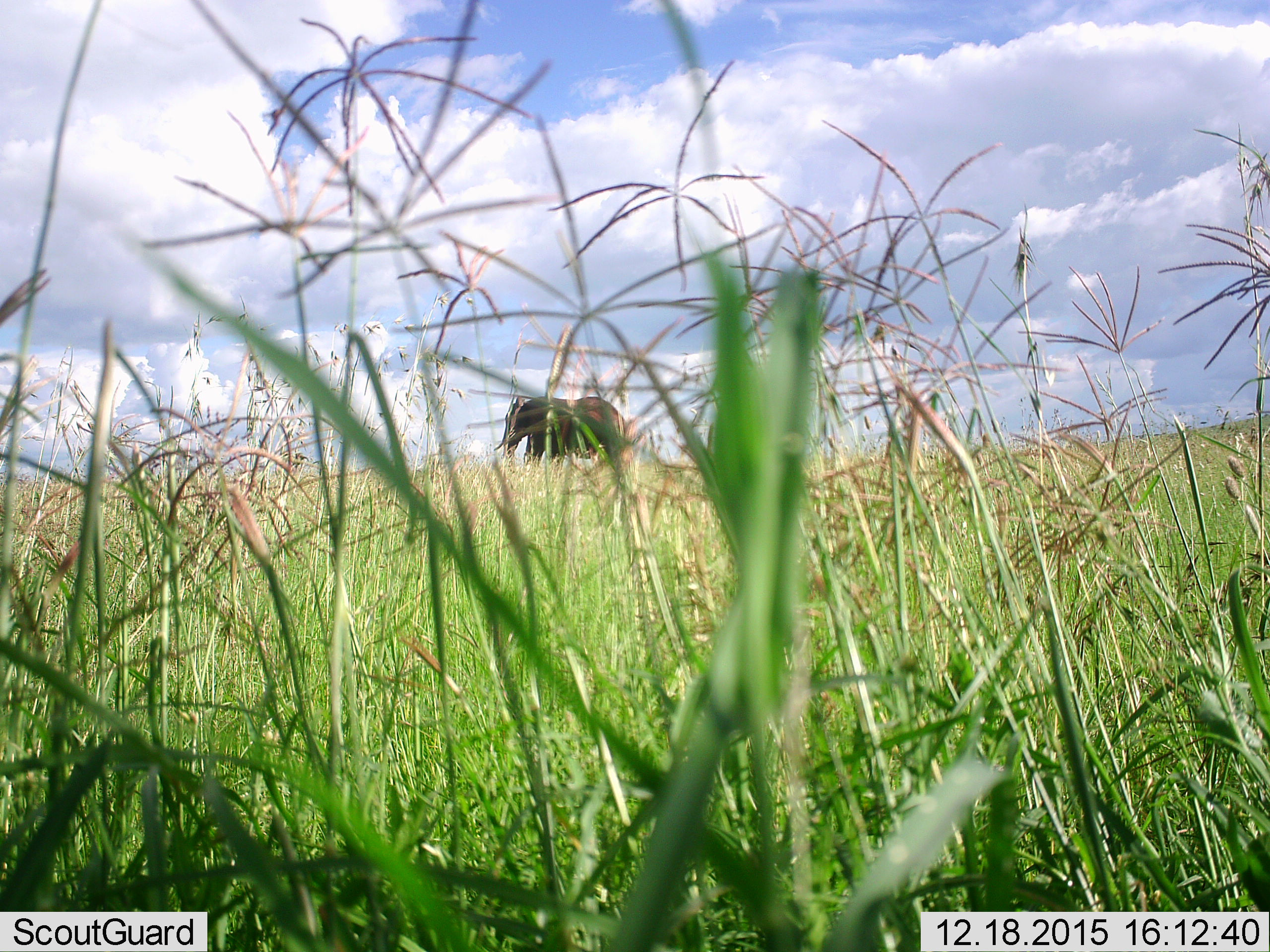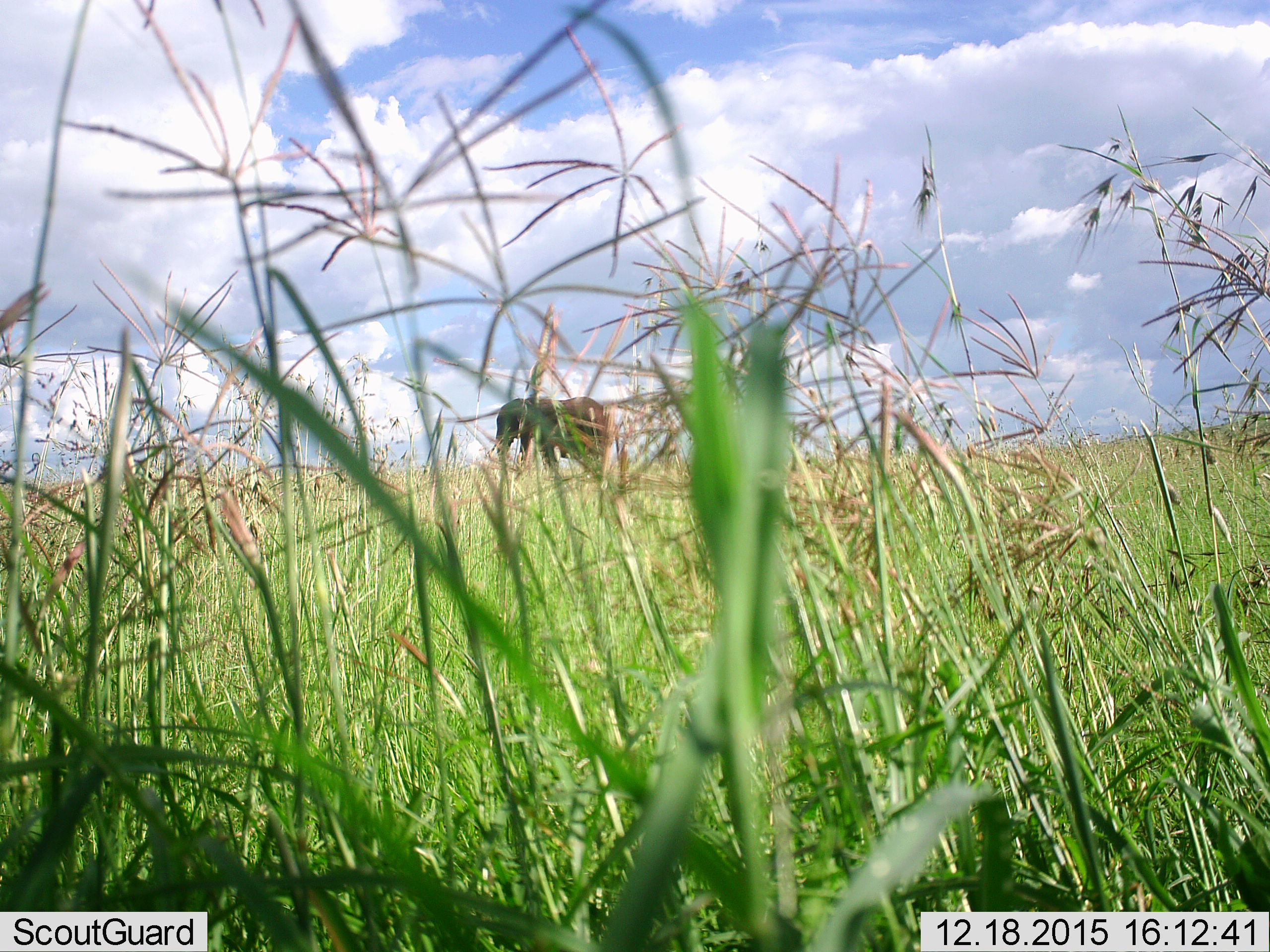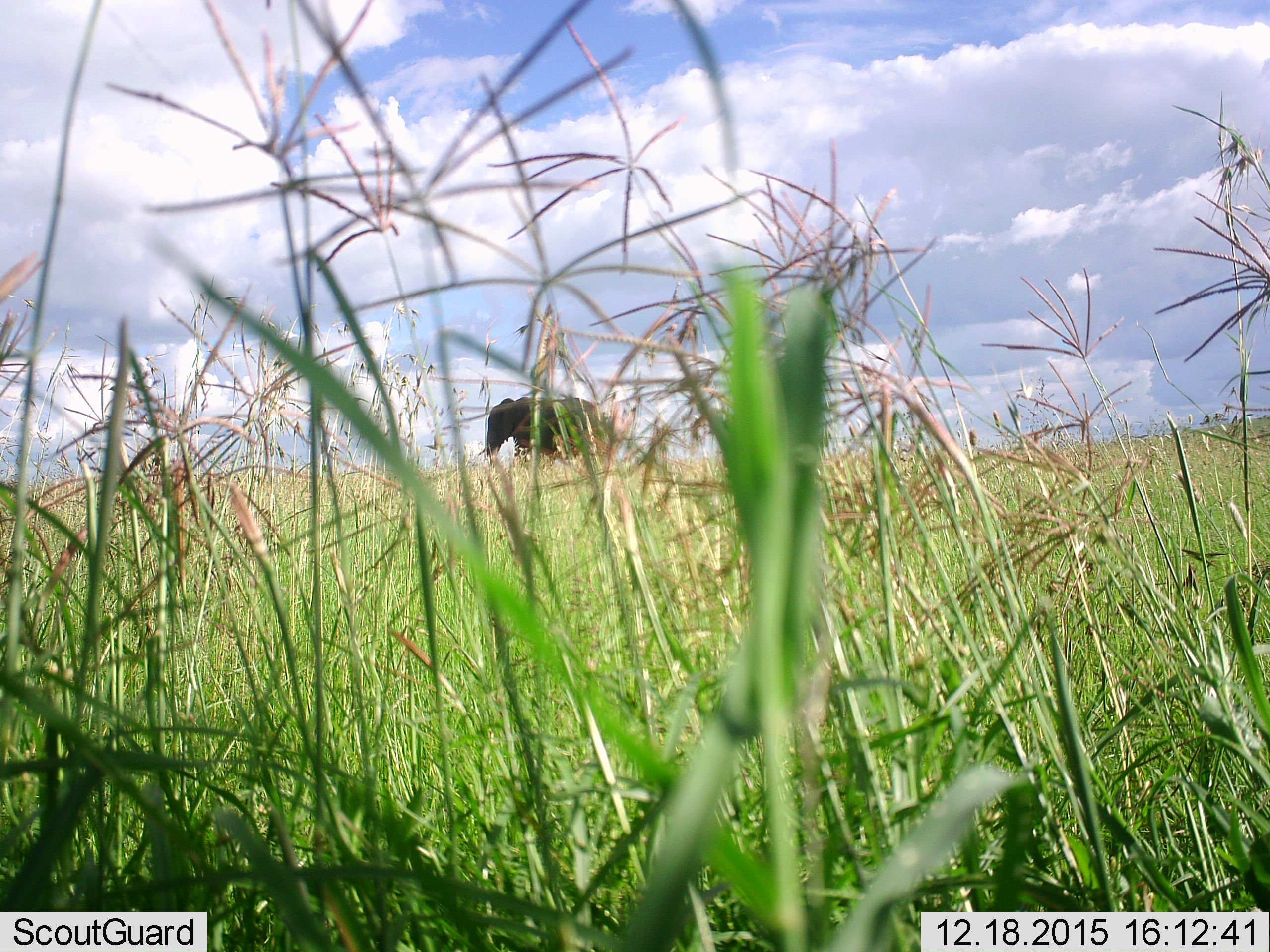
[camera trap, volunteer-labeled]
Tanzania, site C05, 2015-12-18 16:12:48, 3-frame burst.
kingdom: Animalia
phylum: Chordata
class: Mammalia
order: Proboscidea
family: Elephantidae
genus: Loxodonta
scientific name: Loxodonta africana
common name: african bush elephant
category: elephant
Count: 1.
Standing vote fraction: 50%.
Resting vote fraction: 7%.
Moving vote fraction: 50%.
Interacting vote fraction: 0%.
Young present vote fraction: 0%.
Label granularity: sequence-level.